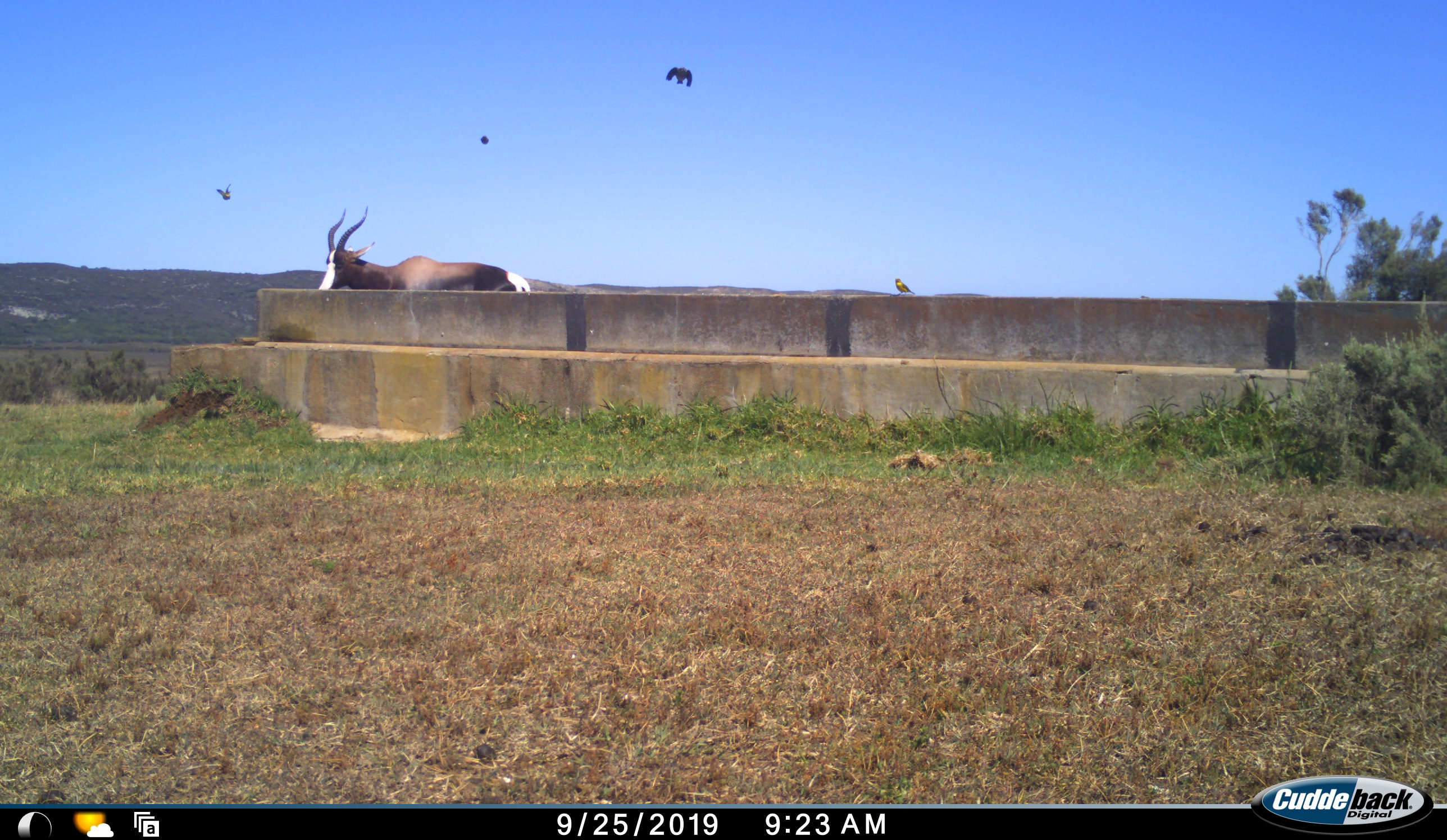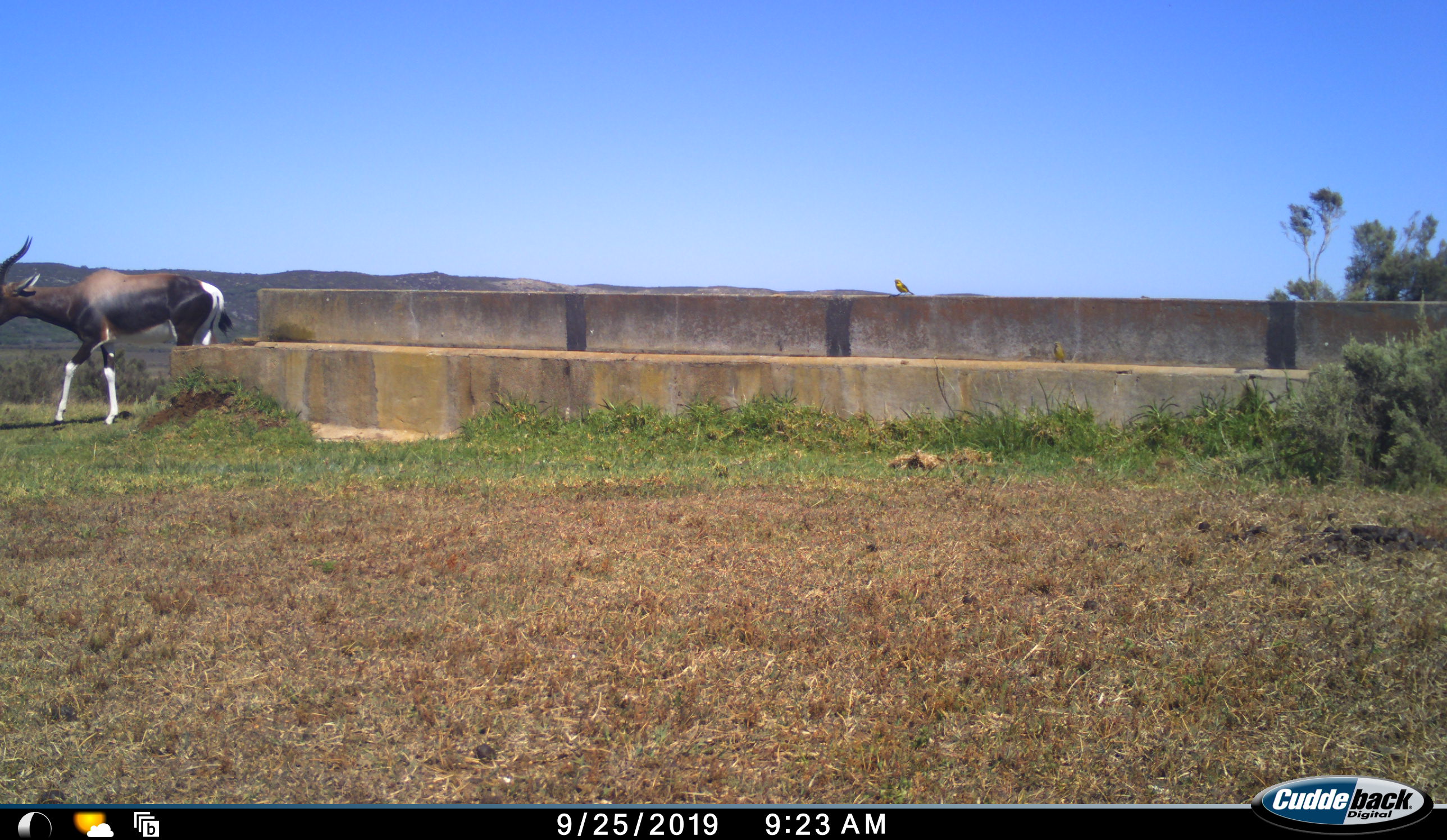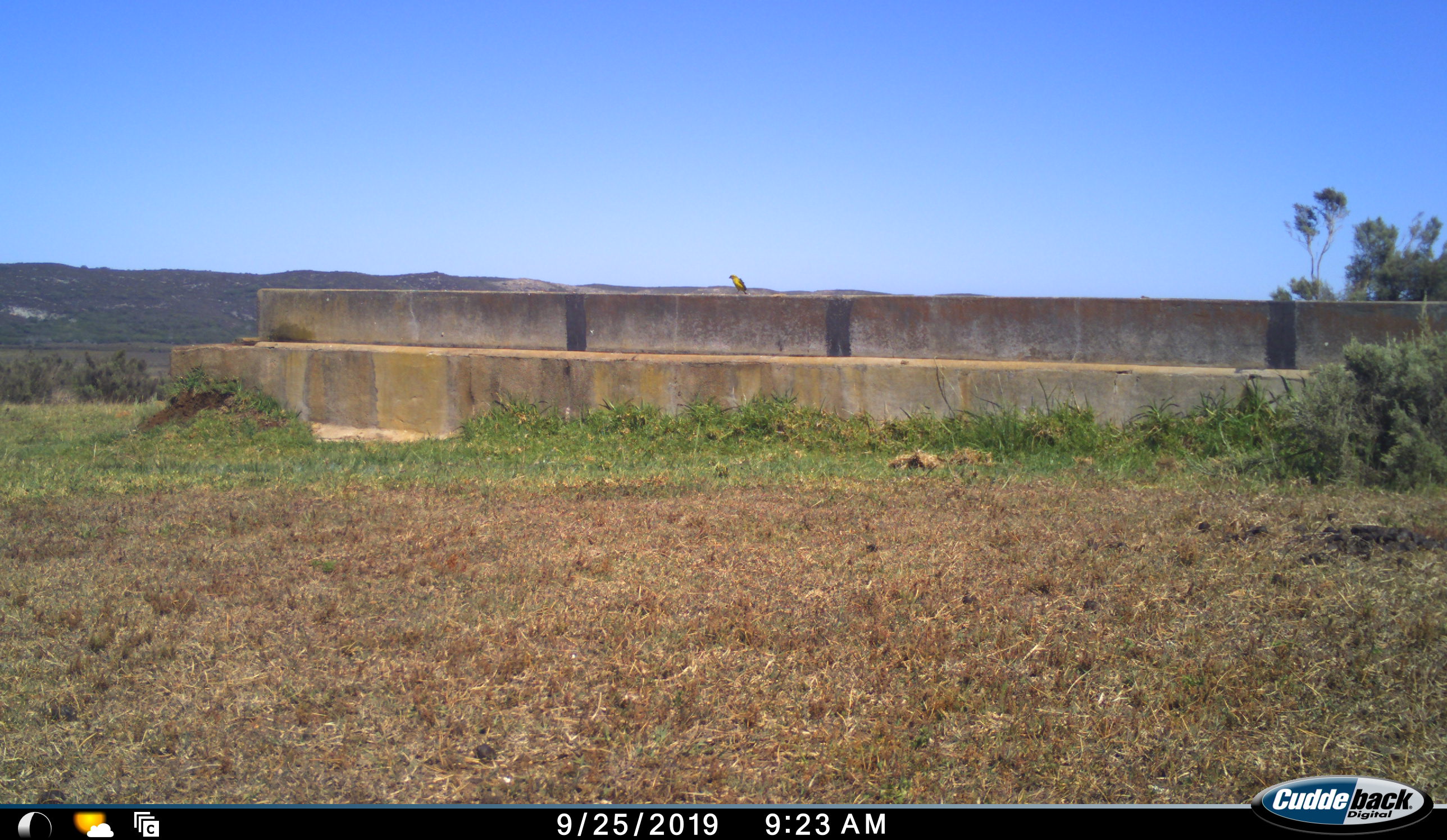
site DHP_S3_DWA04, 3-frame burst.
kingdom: Animalia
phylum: Chordata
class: Aves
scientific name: Aves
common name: bird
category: birdother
Birdother (bird) (Aves), count 4. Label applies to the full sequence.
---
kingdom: Animalia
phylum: Chordata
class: Mammalia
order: Artiodactyla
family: Bovidae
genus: Damaliscus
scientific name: Damaliscus pygargus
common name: bontebok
Bontebok (Damaliscus pygargus), count 1. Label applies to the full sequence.